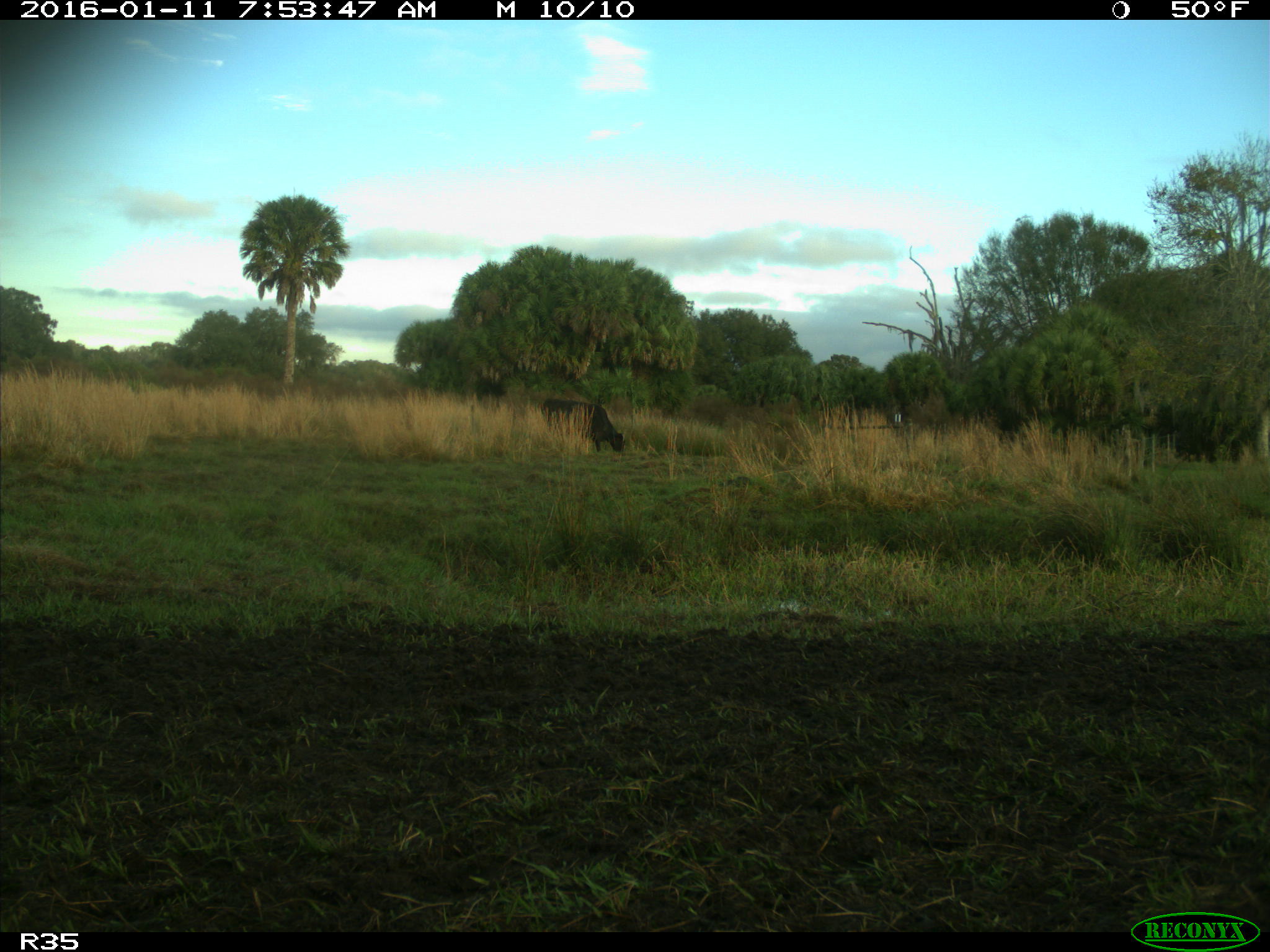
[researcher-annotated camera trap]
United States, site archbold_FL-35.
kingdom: Animalia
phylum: Chordata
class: Mammalia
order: Artiodactyla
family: Bovidae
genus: Bos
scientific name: Bos taurus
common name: domestic cow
Bos taurus (domestic cow).